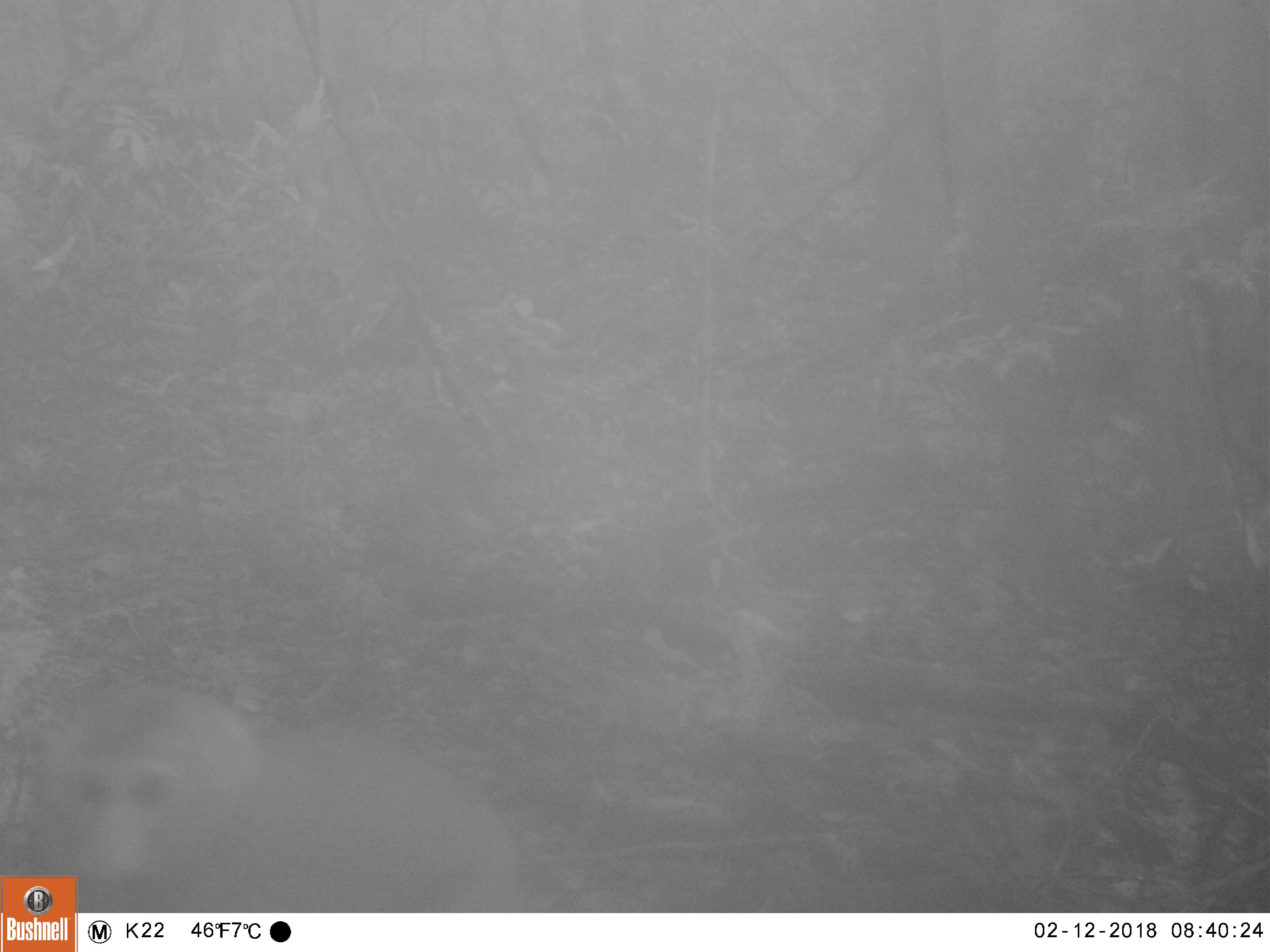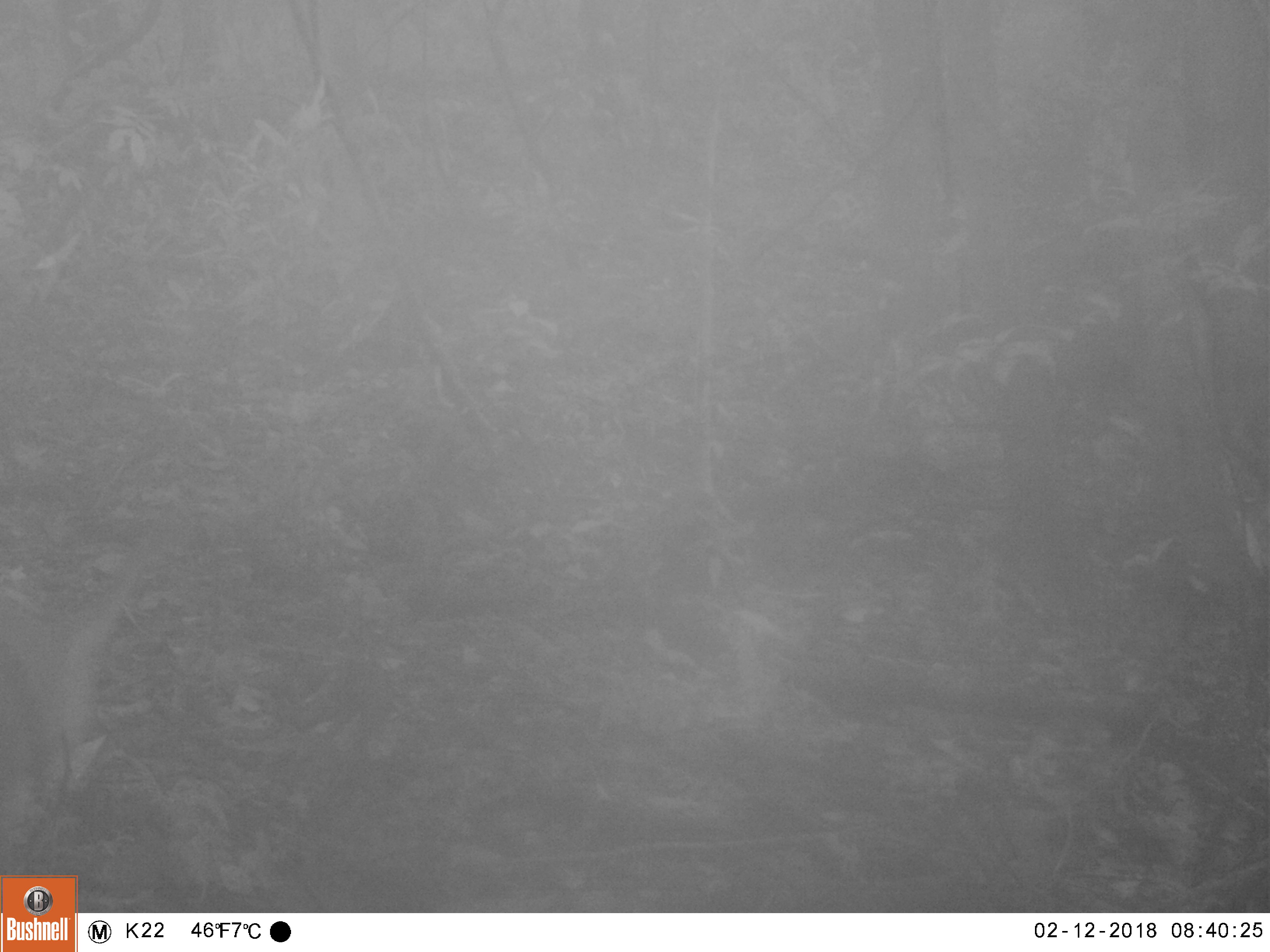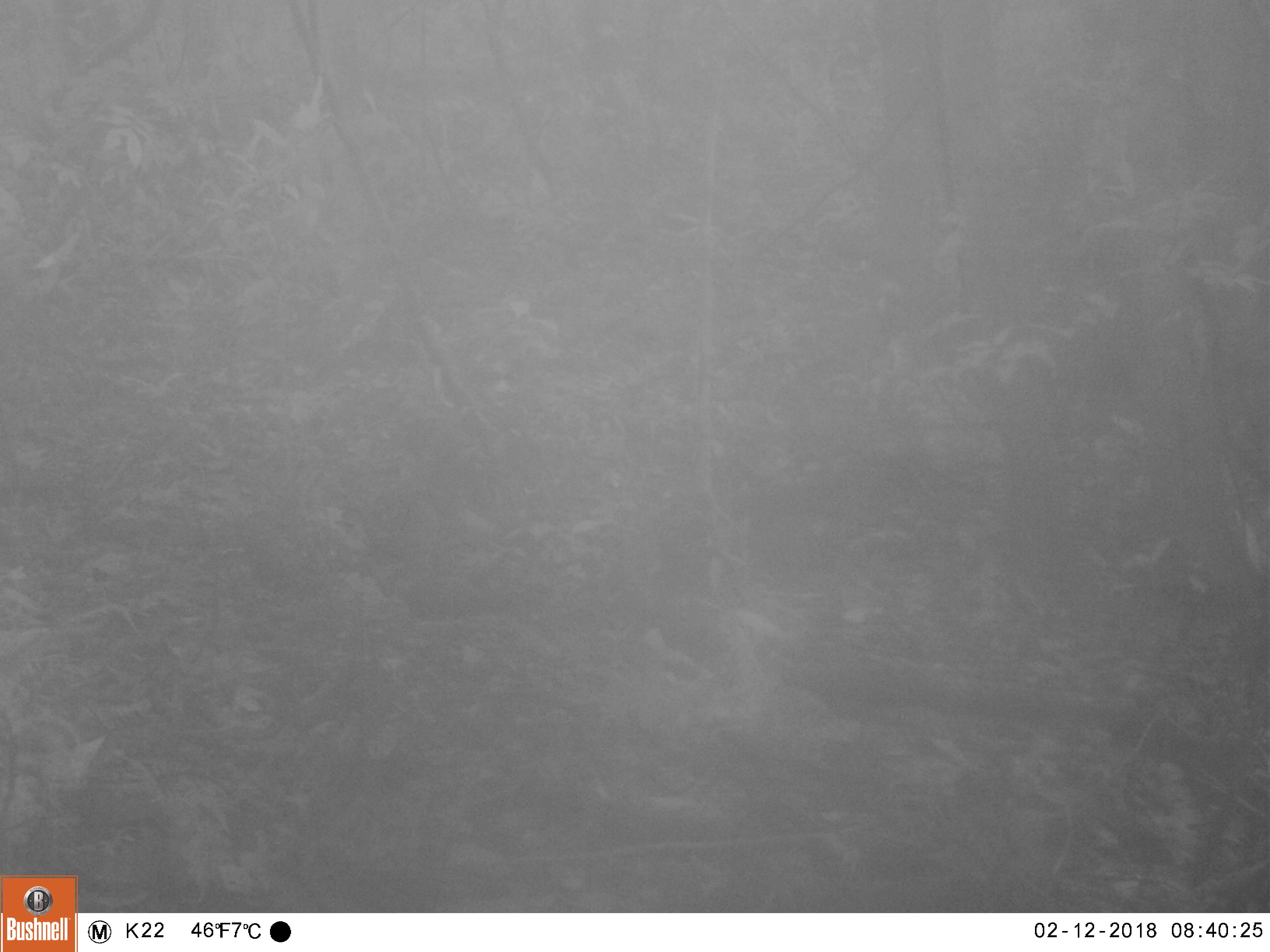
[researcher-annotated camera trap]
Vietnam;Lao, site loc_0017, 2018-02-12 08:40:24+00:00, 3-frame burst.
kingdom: Animalia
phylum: Chordata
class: Mammalia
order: Primates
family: Cercopithecidae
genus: Macaca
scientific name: Macaca nemestrina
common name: pig-tailed macaque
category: pig tailed macaque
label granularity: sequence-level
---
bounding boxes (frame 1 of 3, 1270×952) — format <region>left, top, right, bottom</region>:
pig tailed macaque: <region>31, 681, 523, 913</region>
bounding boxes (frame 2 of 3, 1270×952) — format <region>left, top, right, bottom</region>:
pig tailed macaque: <region>0, 527, 165, 868</region>